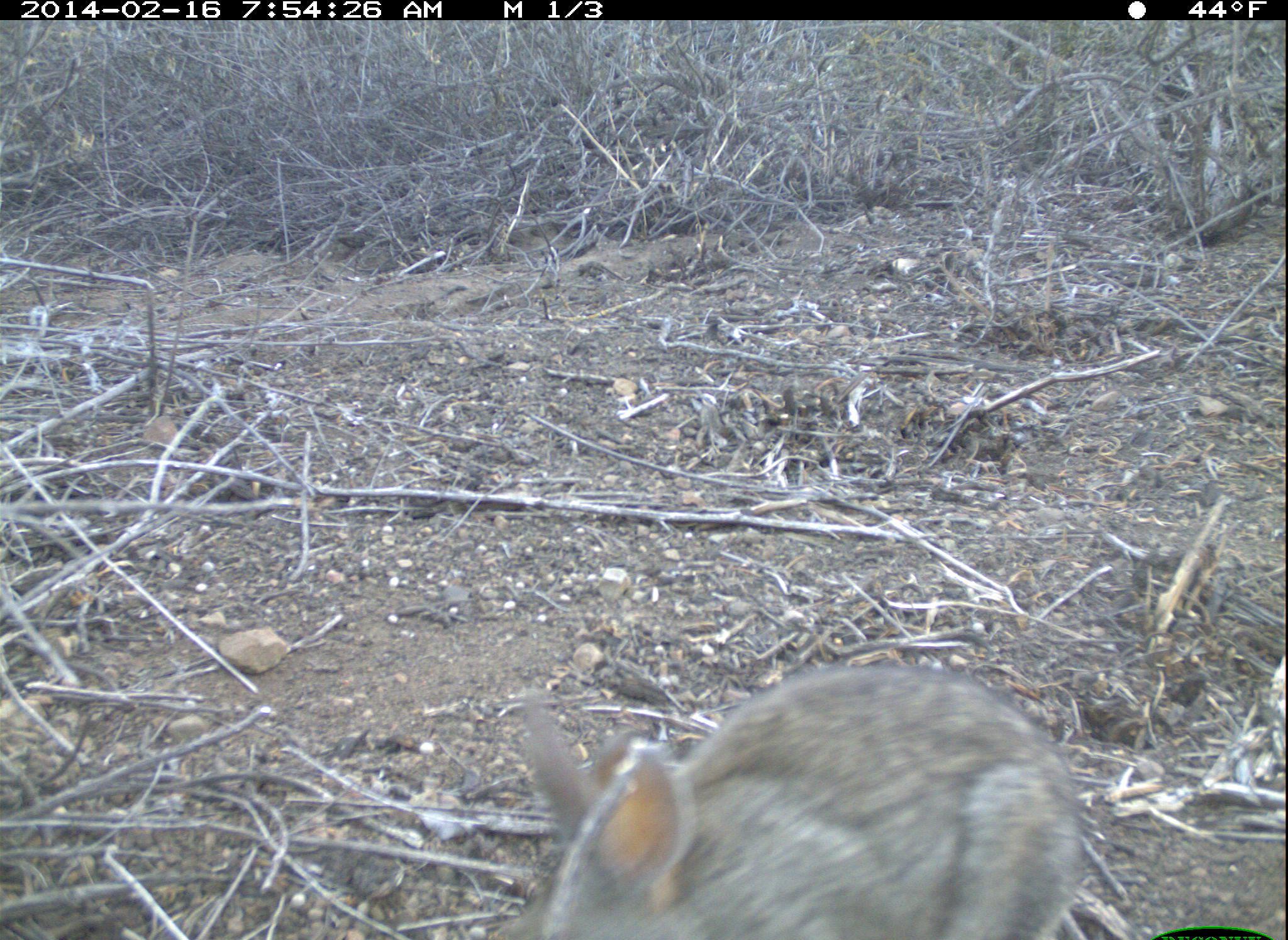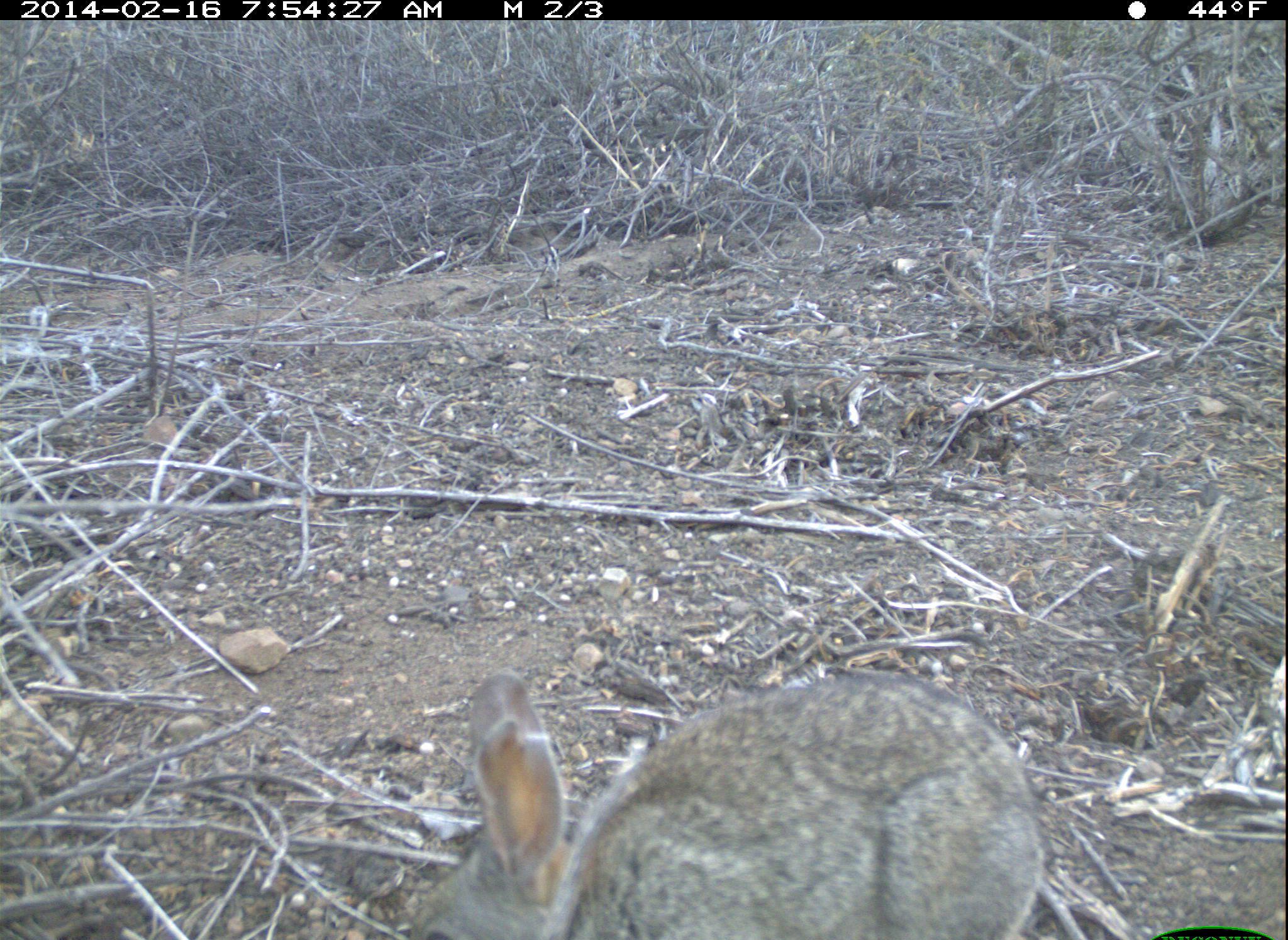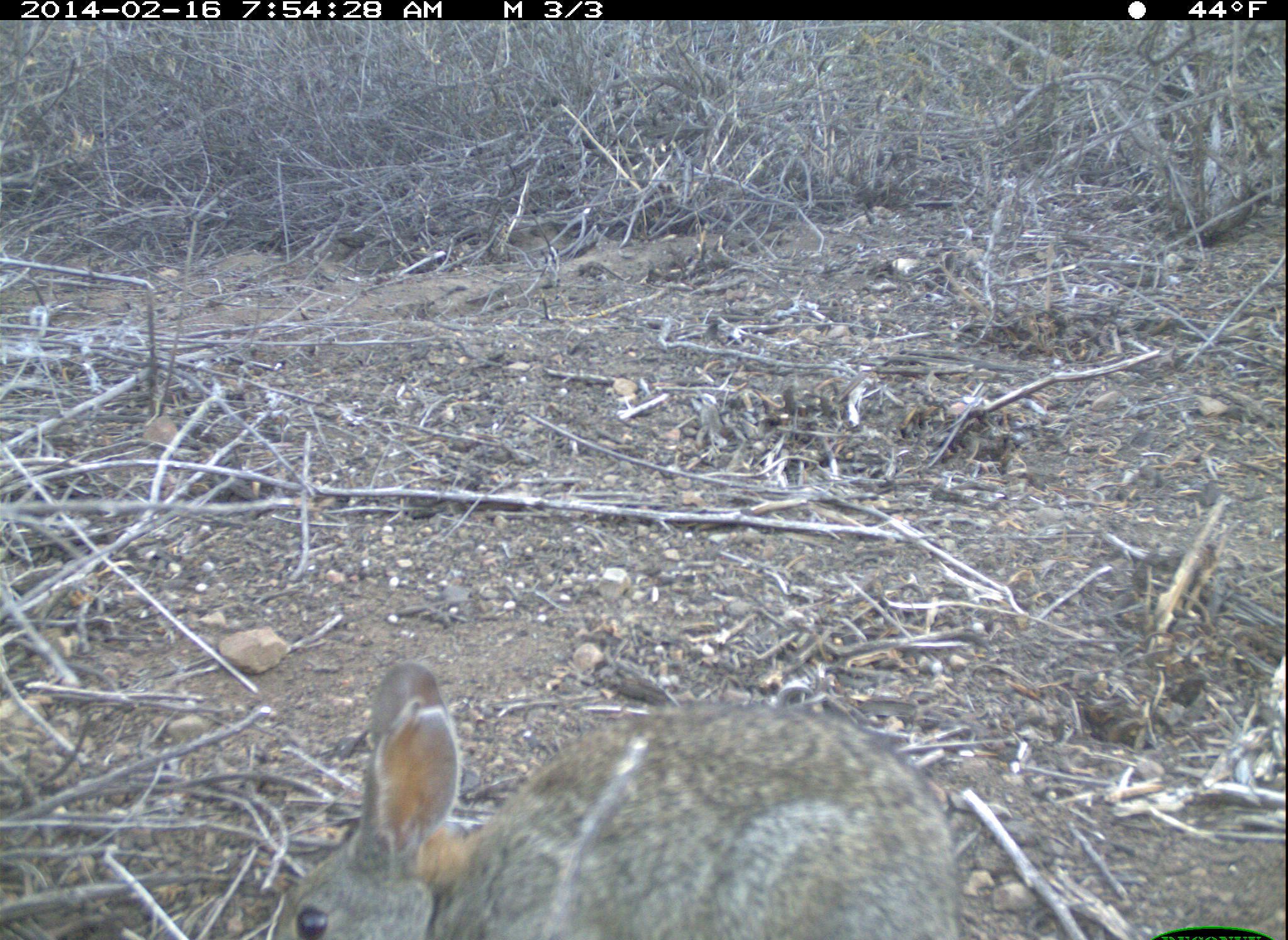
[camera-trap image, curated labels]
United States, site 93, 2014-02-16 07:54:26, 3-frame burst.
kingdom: Animalia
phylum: Chordata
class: Mammalia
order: Lagomorpha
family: Leporidae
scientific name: Leporidae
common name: rabbits and hares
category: rabbit